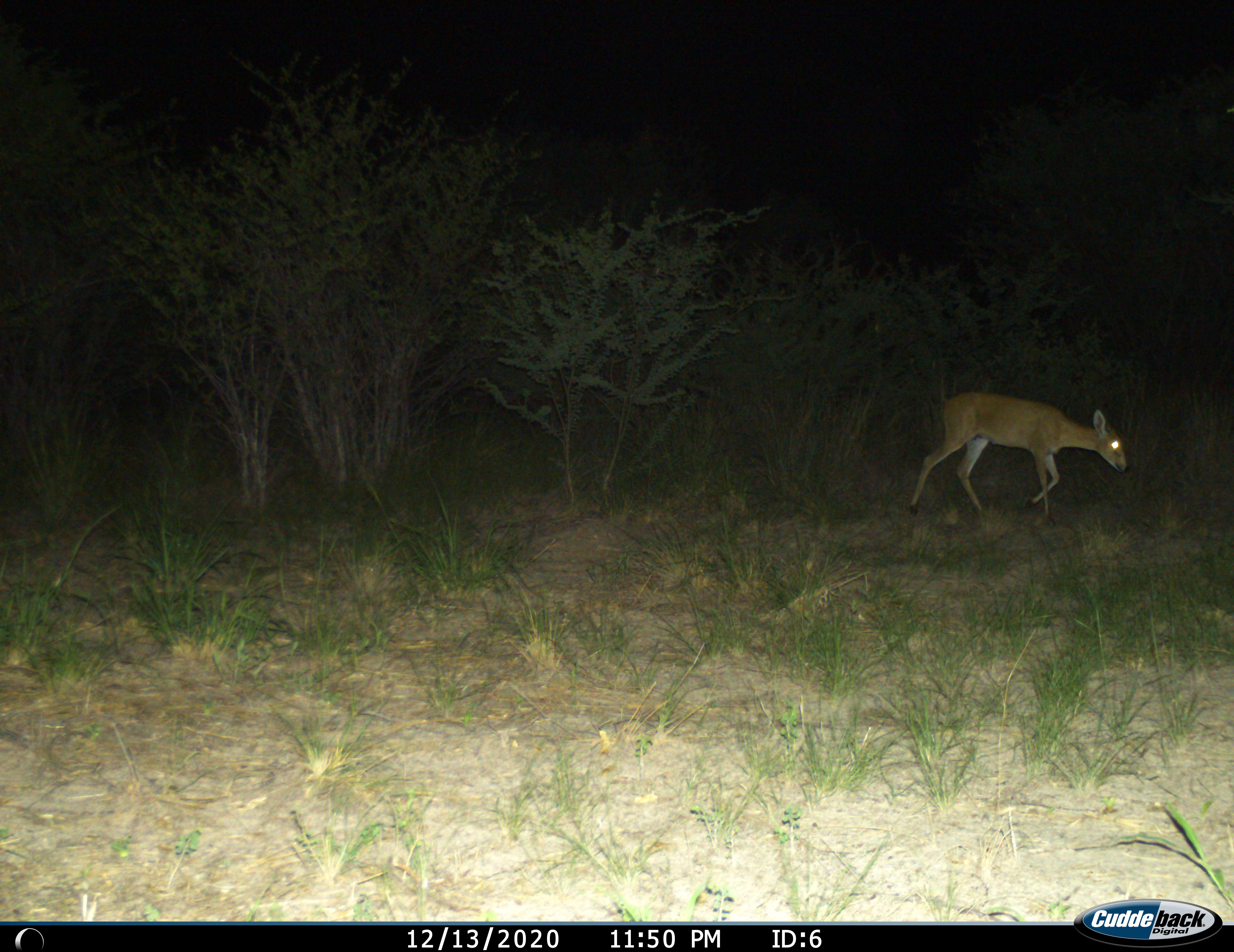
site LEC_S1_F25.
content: unidentified animal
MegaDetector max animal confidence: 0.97